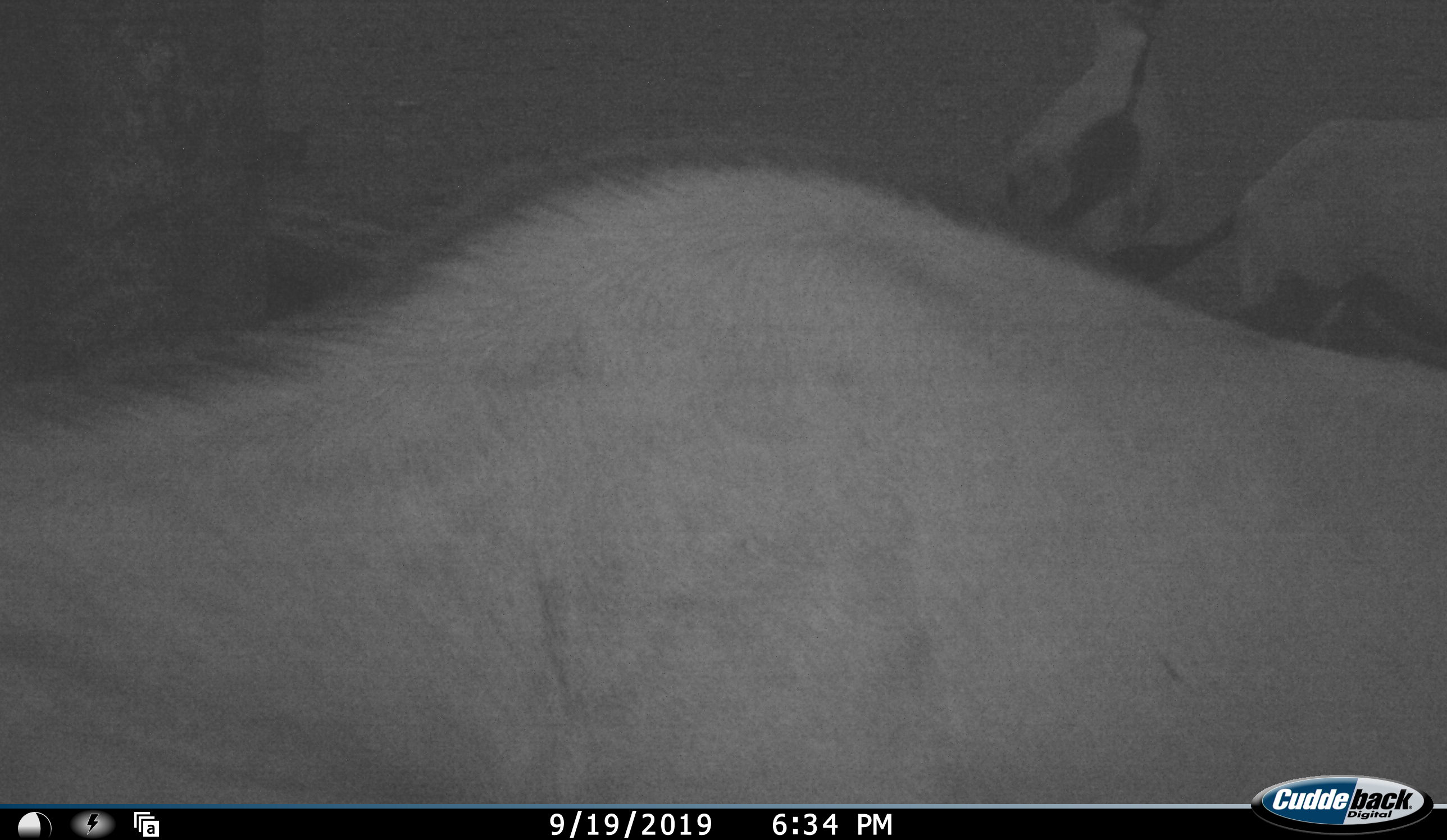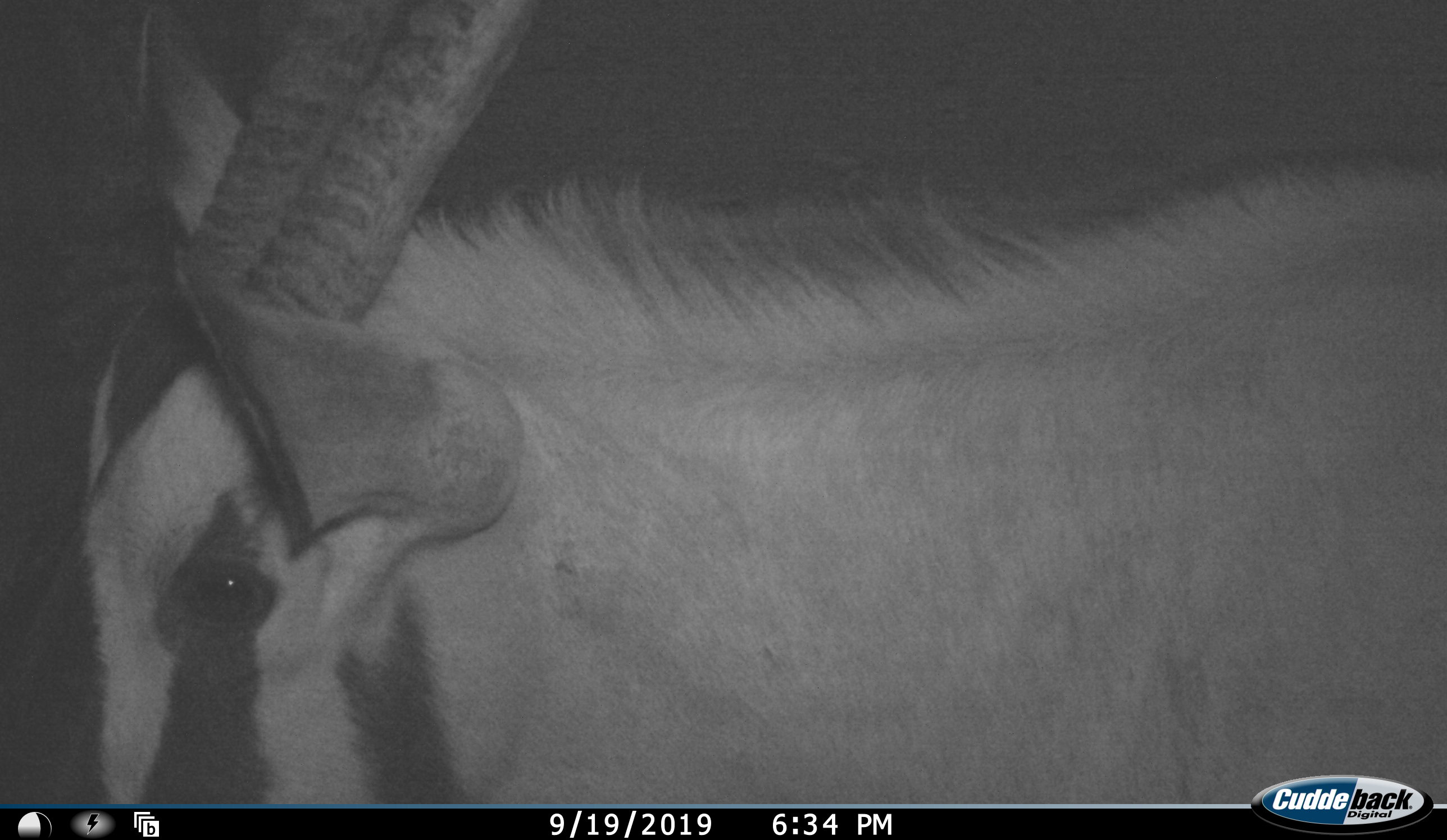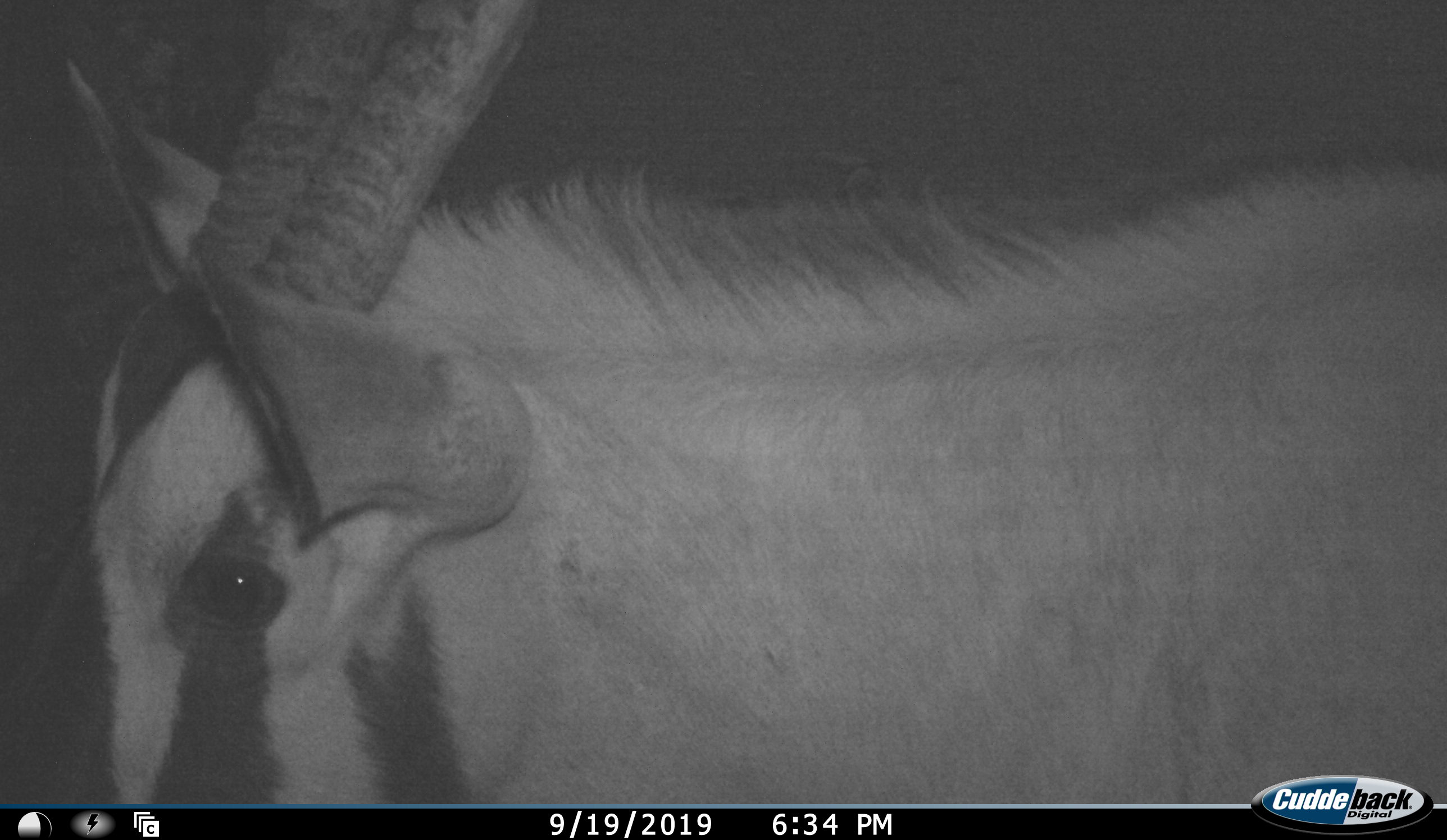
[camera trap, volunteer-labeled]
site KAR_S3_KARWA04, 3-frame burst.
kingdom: Animalia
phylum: Chordata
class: Mammalia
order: Artiodactyla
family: Bovidae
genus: Oryx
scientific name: Oryx gazella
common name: gemsbok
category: oryx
Oryx (gemsbok) (Oryx gazella), count 3. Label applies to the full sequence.